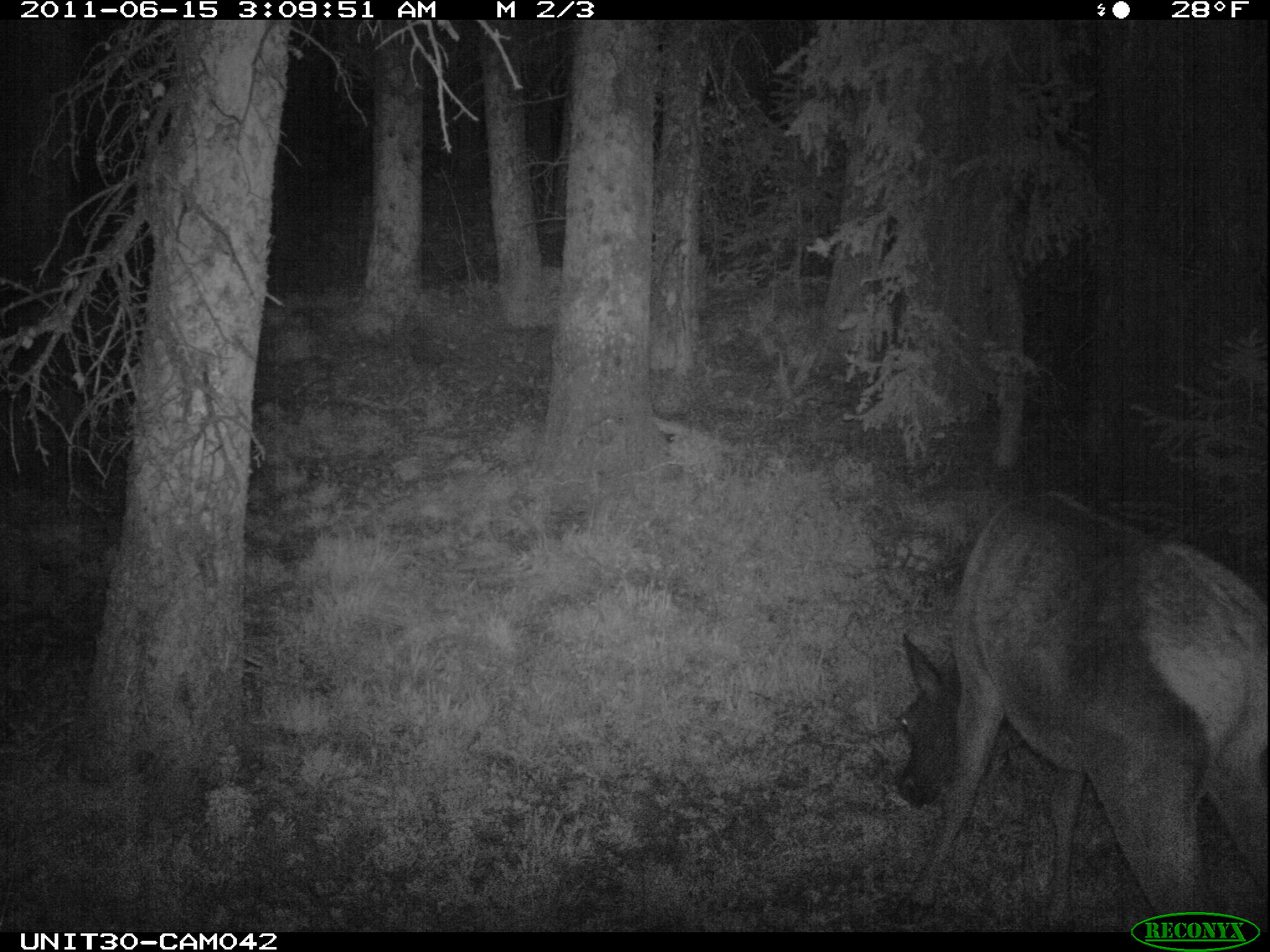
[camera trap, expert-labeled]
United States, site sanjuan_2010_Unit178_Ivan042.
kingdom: Animalia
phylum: Chordata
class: Mammalia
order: Artiodactyla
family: Cervidae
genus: Cervus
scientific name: Cervus elaphus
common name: red deer